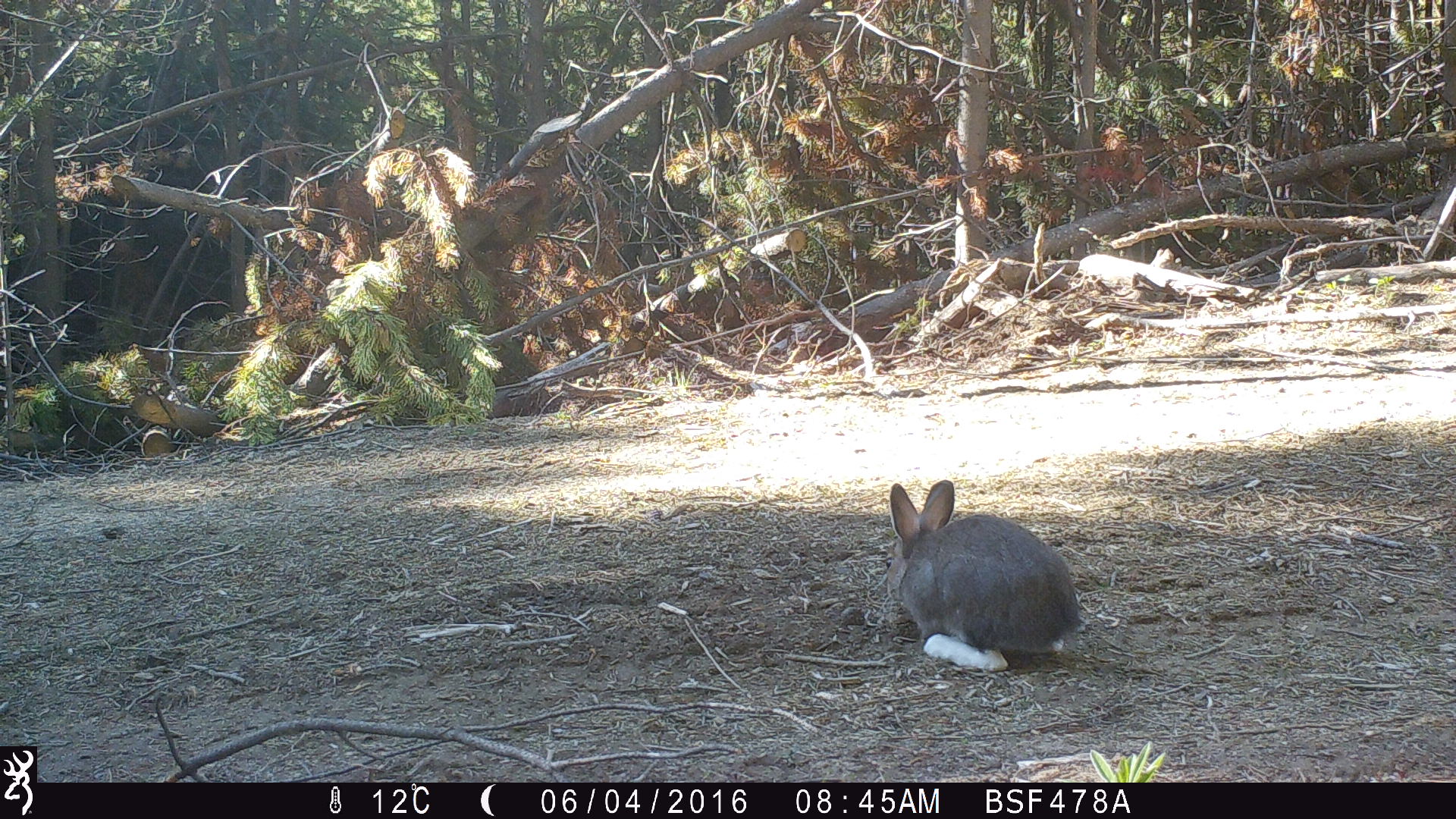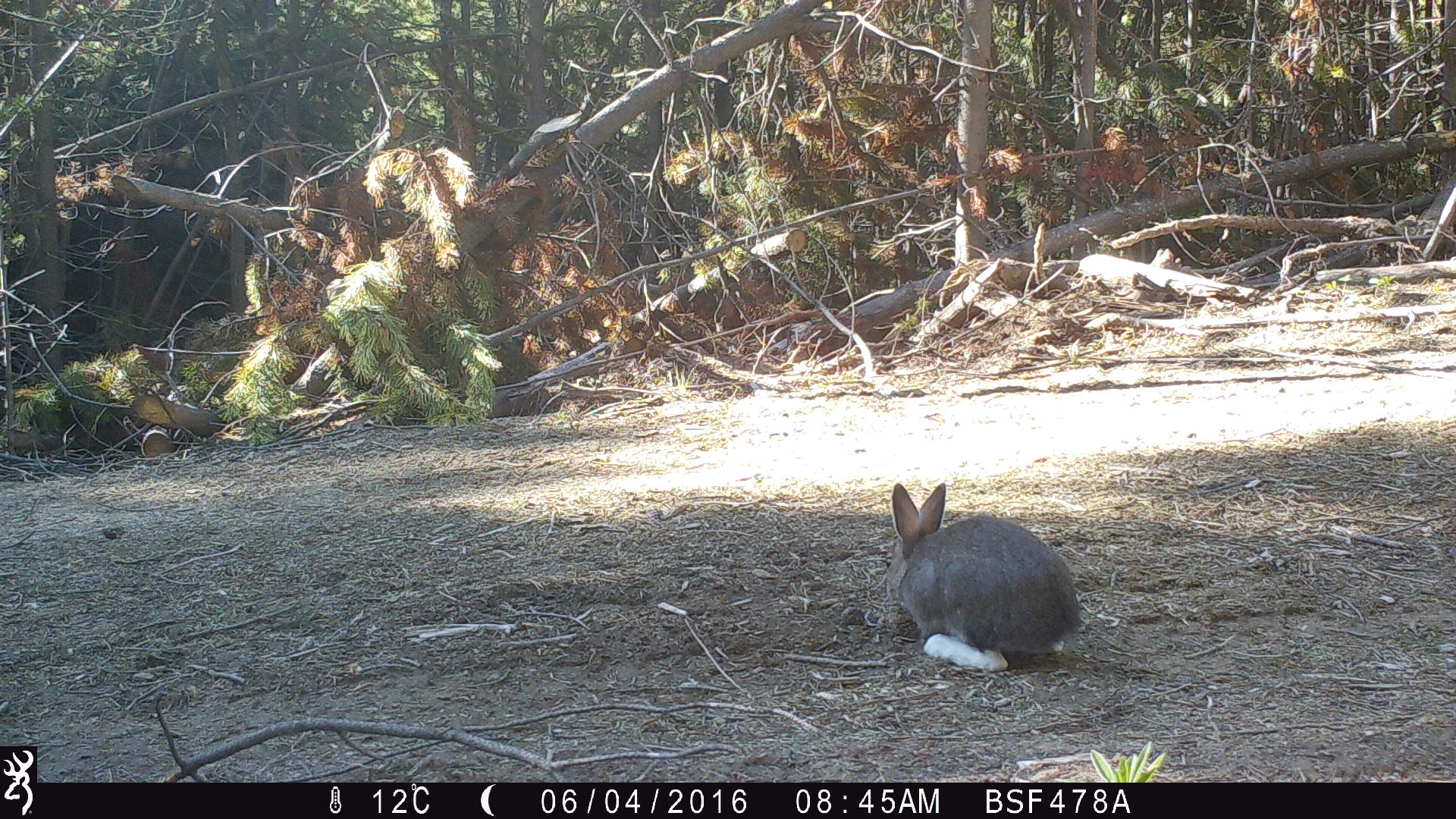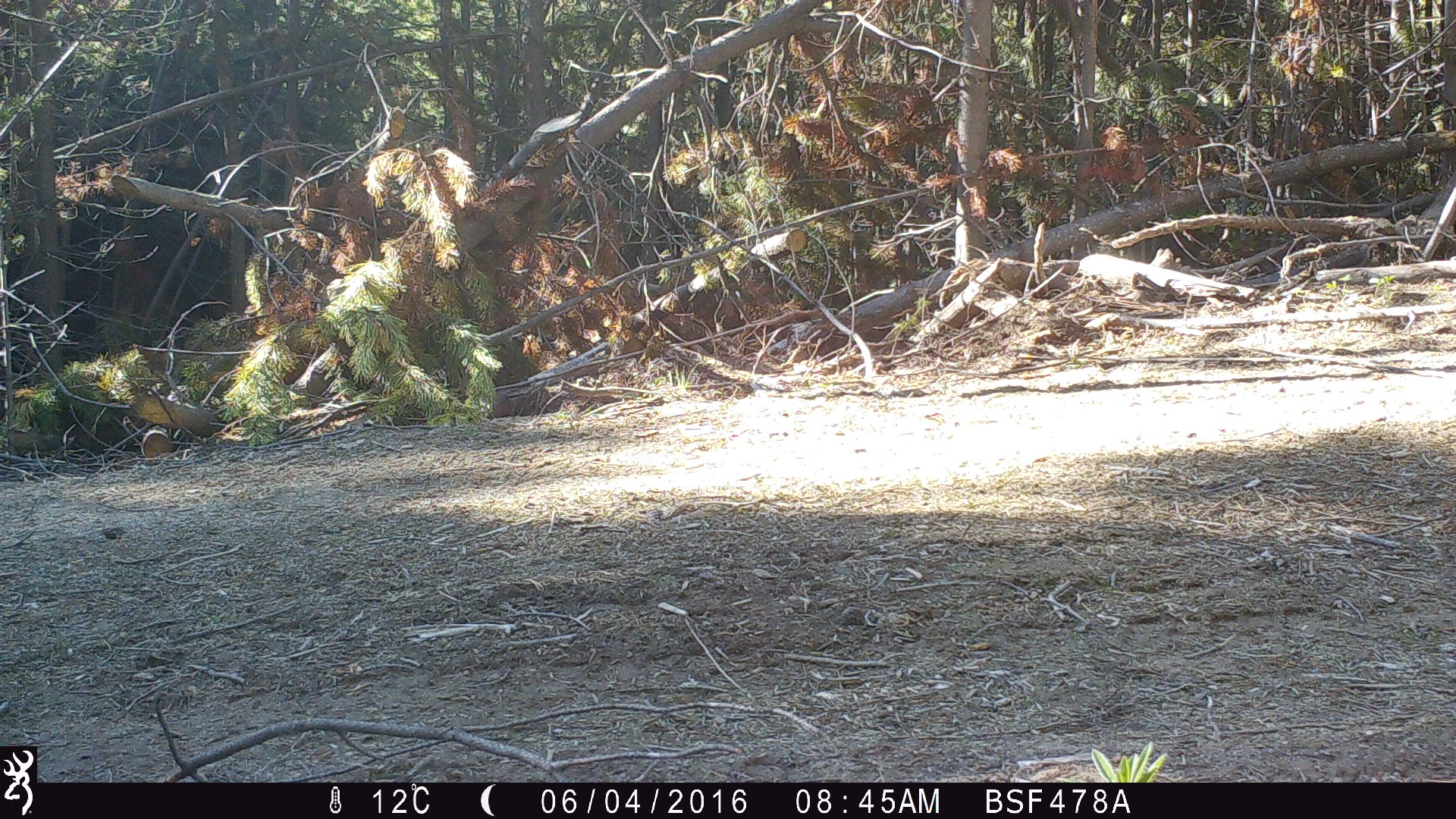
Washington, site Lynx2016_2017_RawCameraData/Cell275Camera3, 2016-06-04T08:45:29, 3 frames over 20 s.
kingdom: Animalia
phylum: Chordata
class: Mammalia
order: Lagomorpha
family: Leporidae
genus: Lepus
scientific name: Lepus americanus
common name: snowshoe hare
Lepus americanus (snowshoe hare). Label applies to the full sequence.